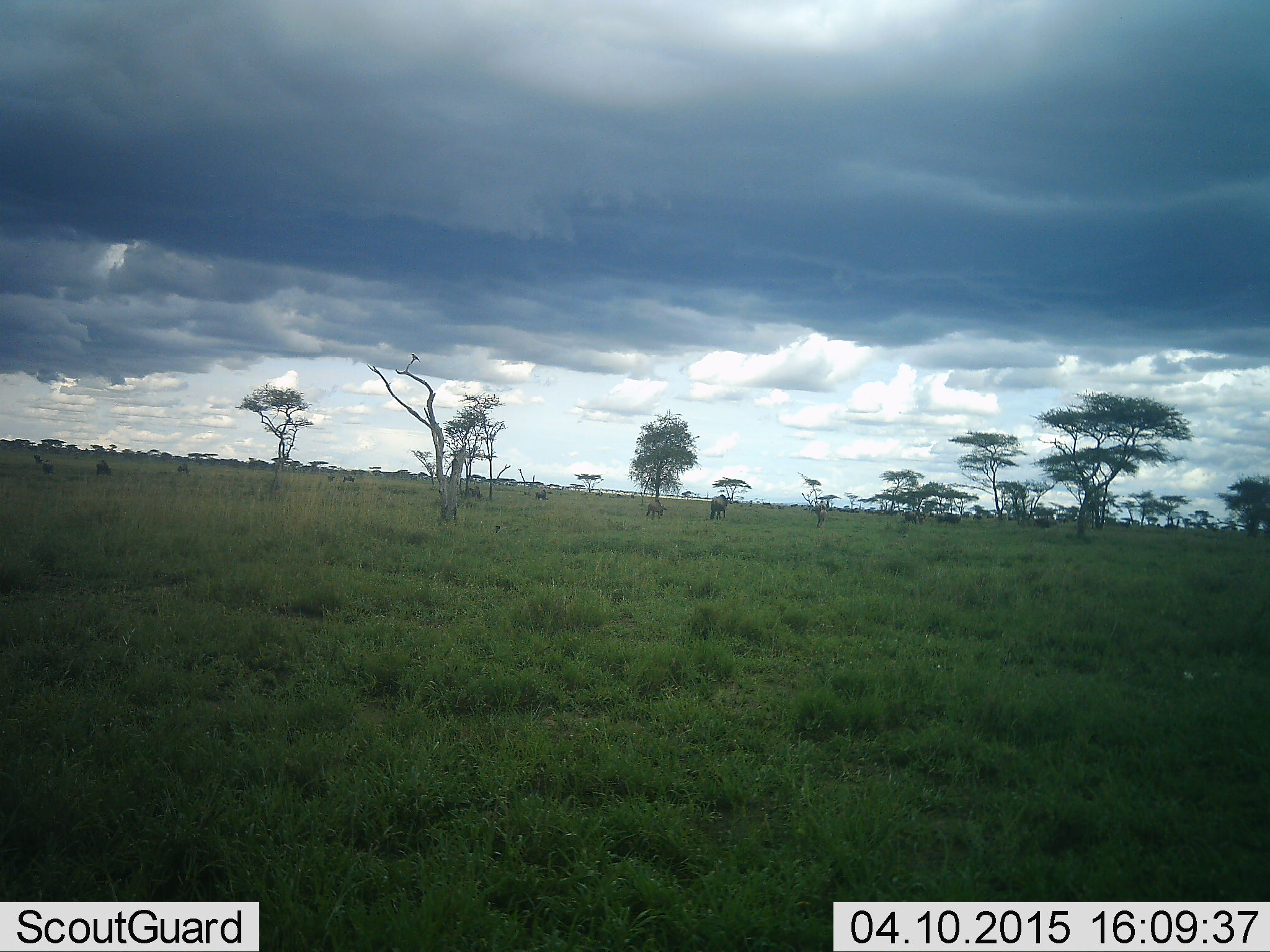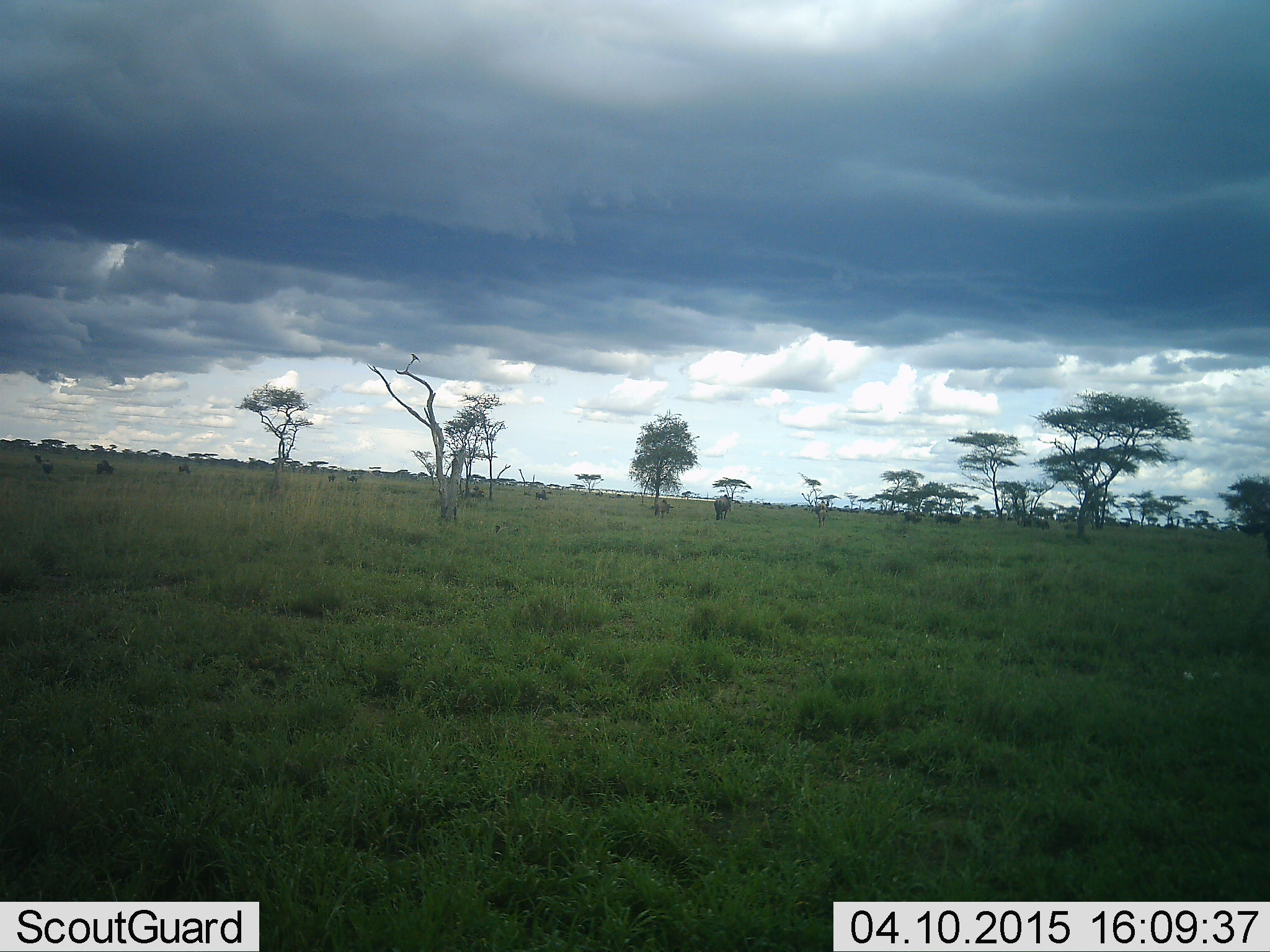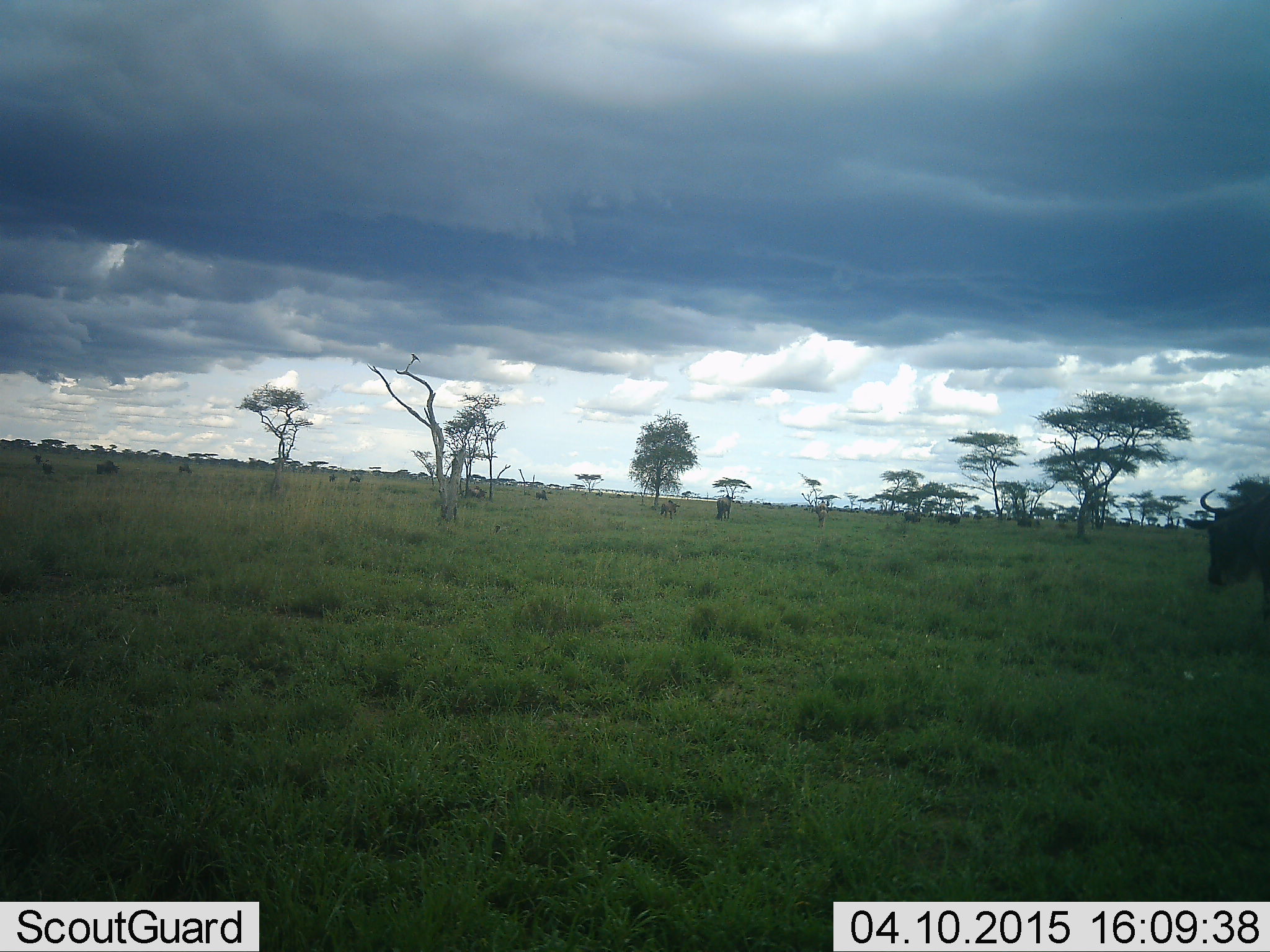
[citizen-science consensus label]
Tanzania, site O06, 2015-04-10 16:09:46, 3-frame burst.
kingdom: Animalia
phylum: Chordata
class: Mammalia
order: Artiodactyla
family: Bovidae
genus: Connochaetes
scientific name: Connochaetes taurinus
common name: blue wildebeest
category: wildebeest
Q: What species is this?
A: Wildebeest (blue wildebeest) (Connochaetes taurinus).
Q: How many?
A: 11-50.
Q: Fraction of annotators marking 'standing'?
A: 55%.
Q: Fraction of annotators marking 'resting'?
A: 18%.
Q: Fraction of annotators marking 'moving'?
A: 91%.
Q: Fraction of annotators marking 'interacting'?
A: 9%.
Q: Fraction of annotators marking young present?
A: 18%.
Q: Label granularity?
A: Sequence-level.